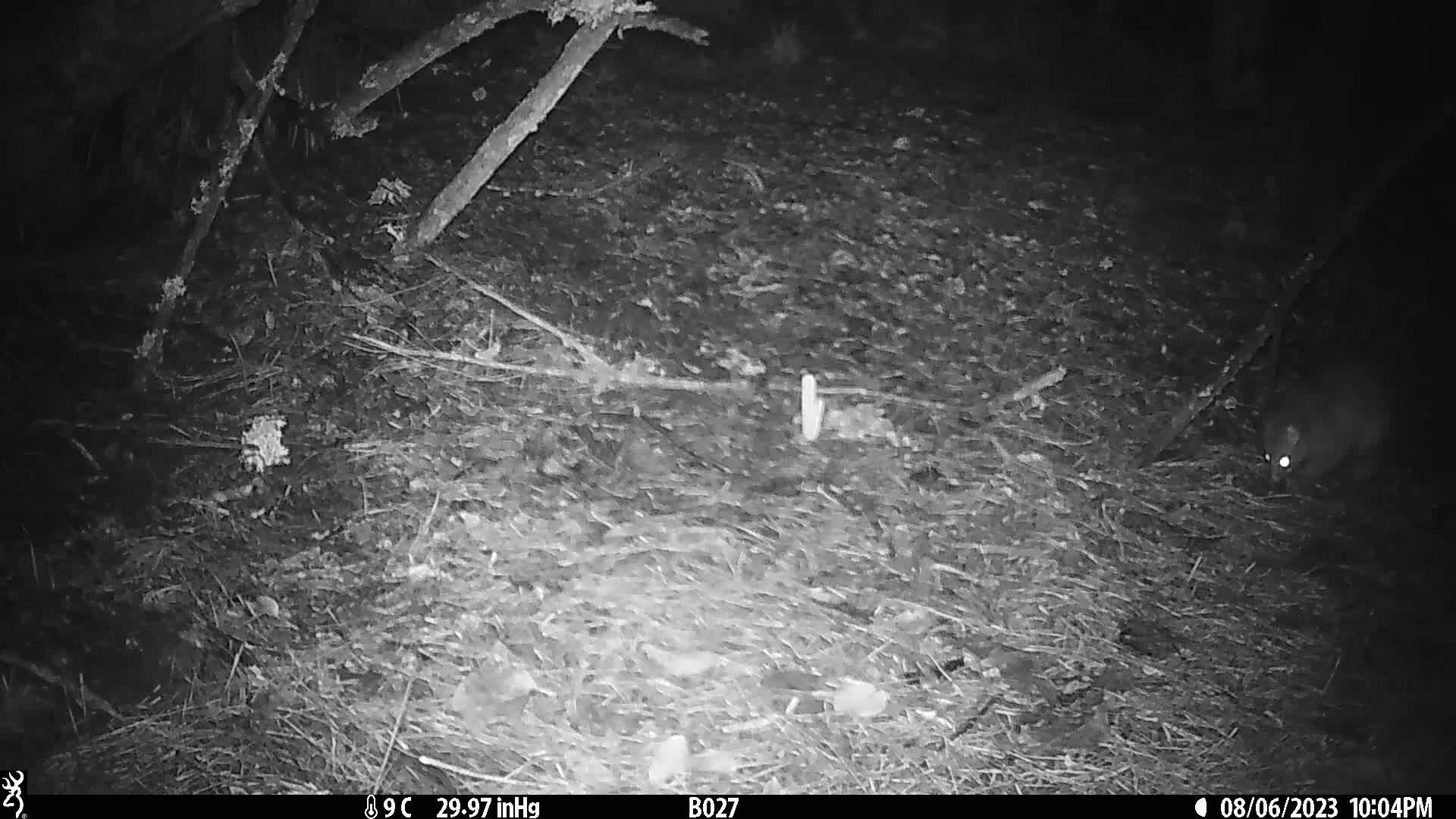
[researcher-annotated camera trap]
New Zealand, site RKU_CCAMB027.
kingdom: Animalia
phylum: Chordata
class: Mammalia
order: Diprotodontia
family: Phalangeridae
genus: Trichosurus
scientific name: Trichosurus vulpecula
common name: common brushtail possum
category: possum